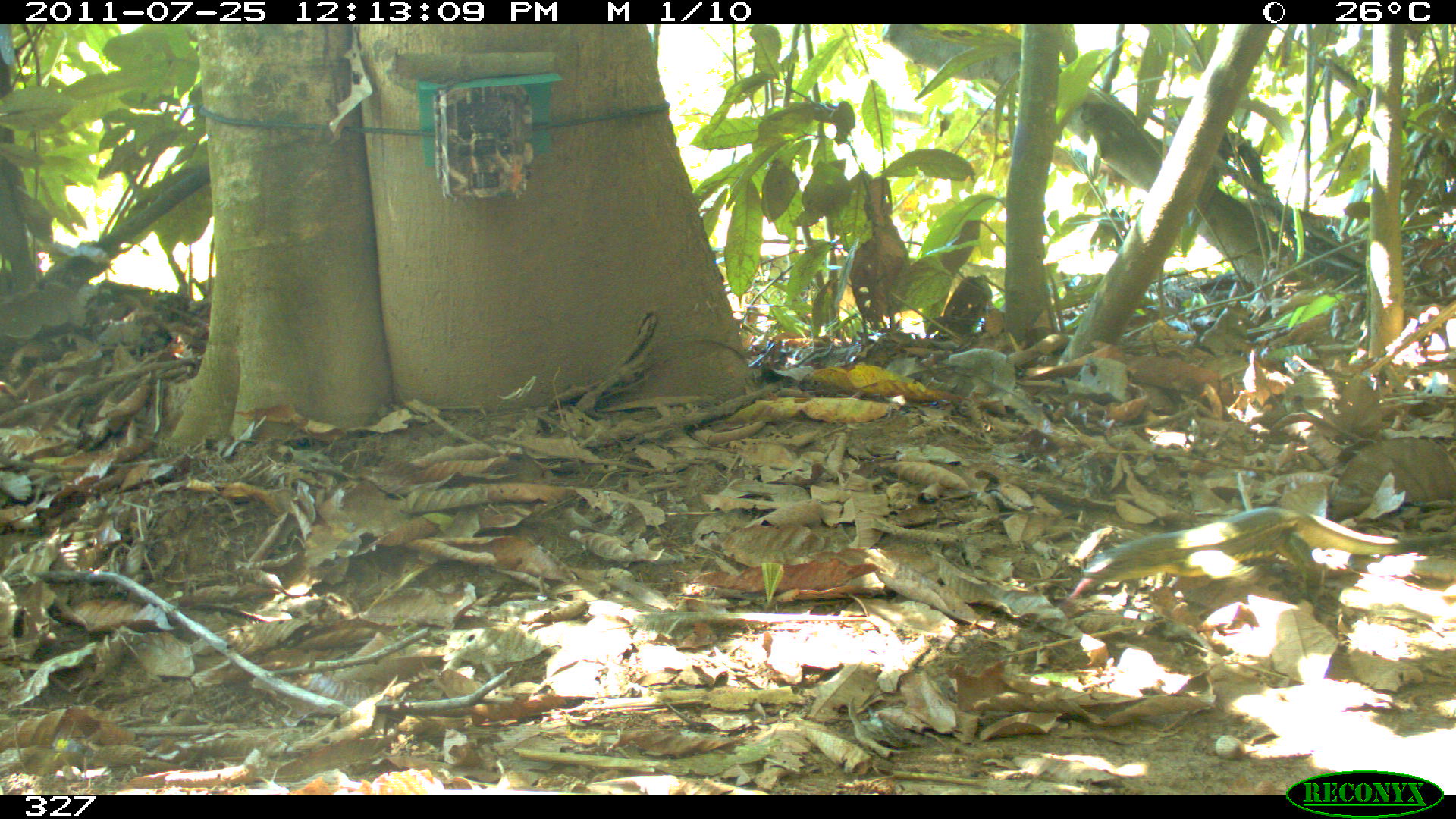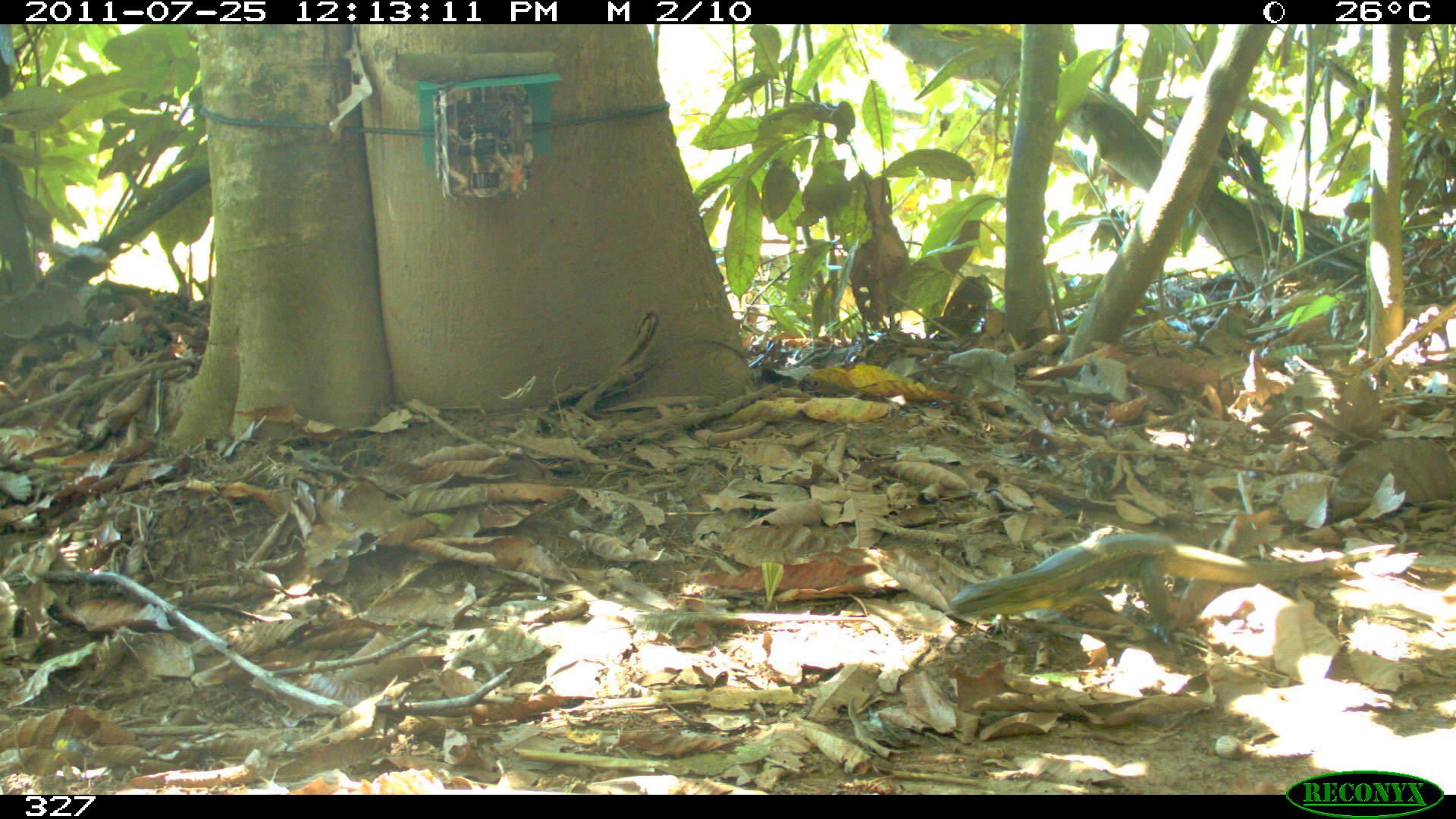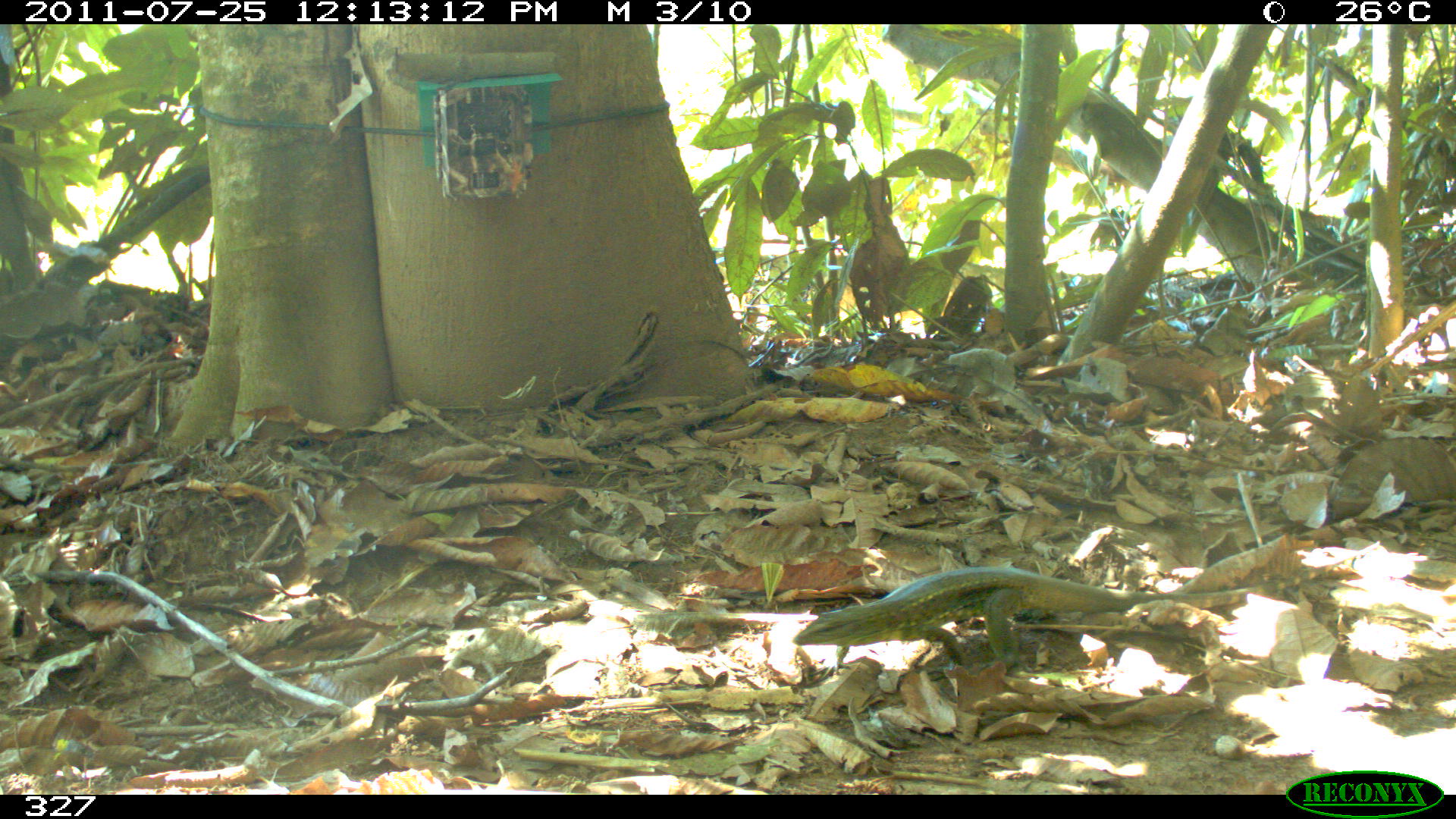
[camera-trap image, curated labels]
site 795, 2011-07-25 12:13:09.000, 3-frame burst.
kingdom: Animalia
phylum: Chordata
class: Reptilia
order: Squamata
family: Teiidae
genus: Tupinambis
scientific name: Tupinambis teguixin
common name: gold tegu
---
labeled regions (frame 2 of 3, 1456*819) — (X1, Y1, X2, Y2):
tupinambis teguixin: (947, 532, 1451, 642)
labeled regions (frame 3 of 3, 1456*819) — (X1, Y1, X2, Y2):
tupinambis teguixin: (792, 540, 1379, 668)